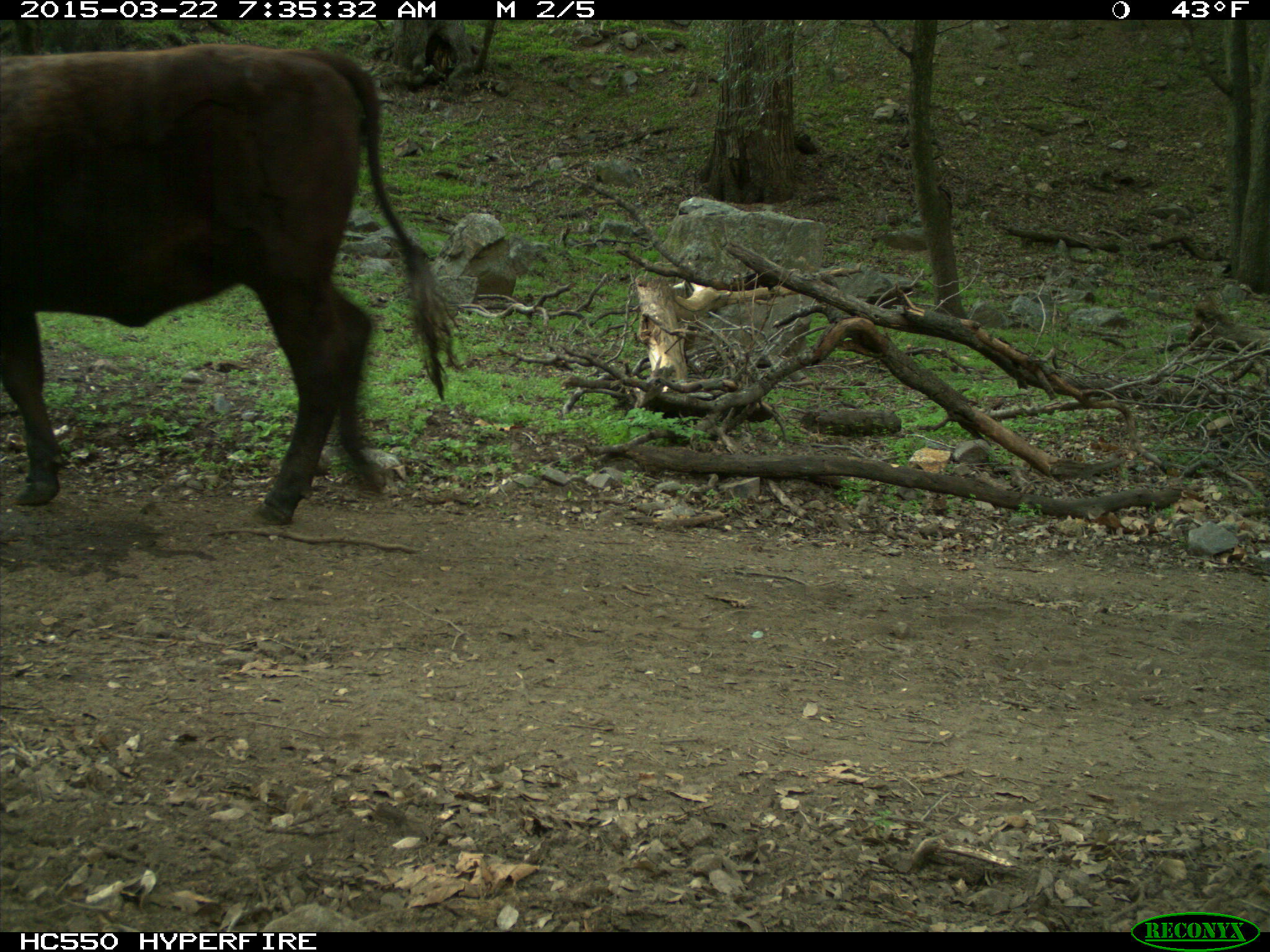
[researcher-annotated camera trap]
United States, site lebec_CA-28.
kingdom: Animalia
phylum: Chordata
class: Mammalia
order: Artiodactyla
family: Bovidae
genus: Bos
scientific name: Bos taurus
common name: domestic cow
Bos taurus (domestic cow).